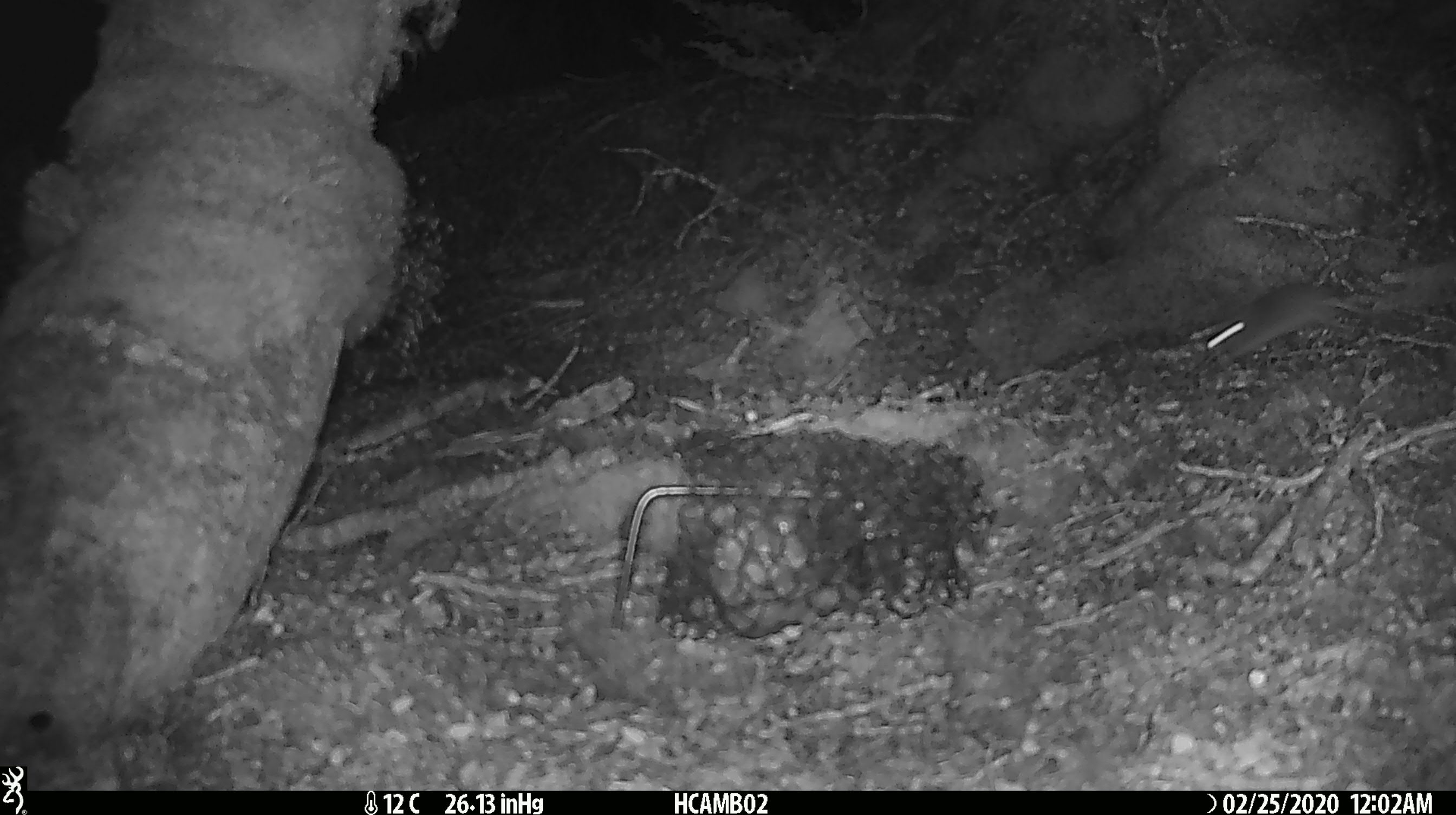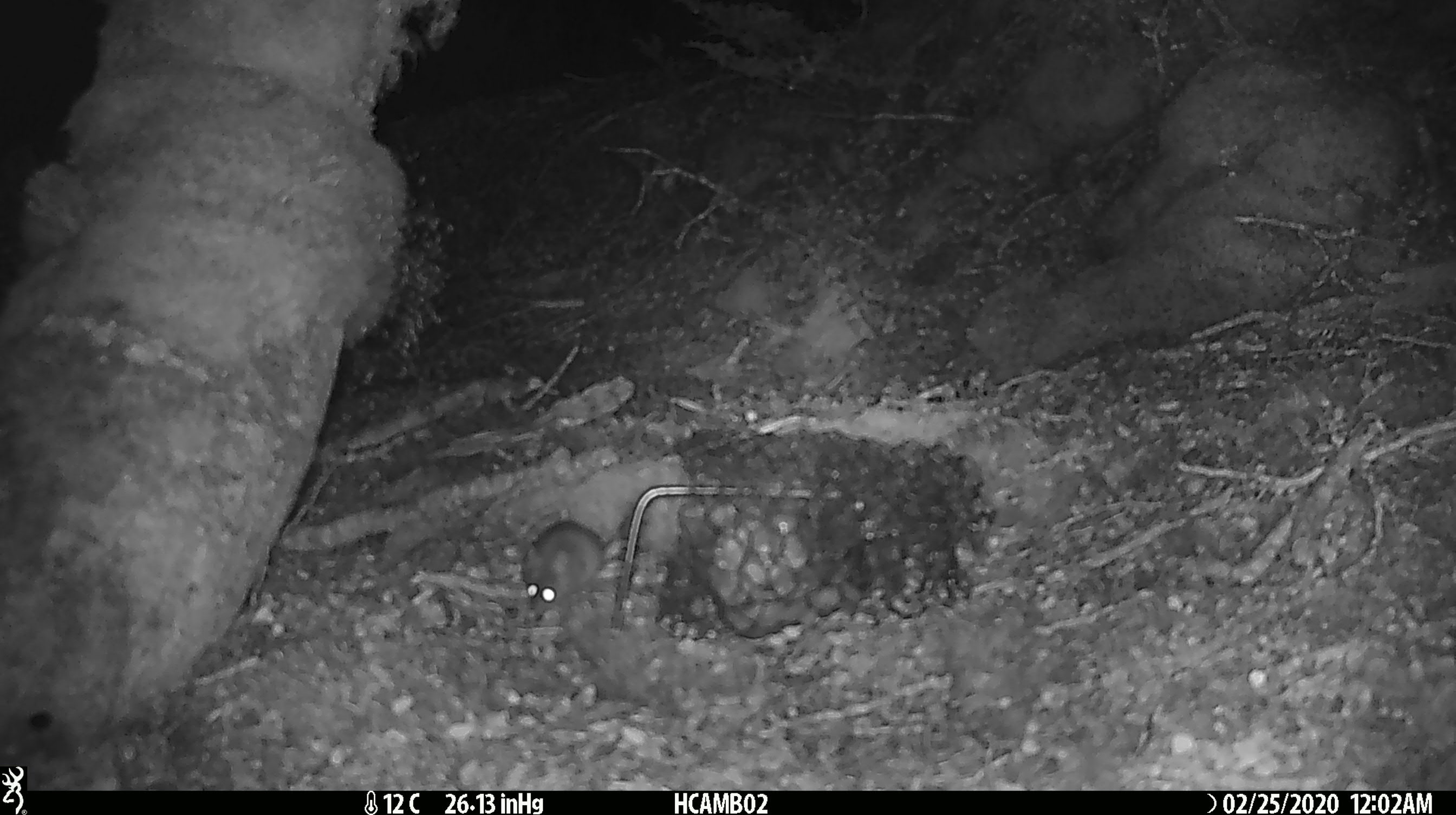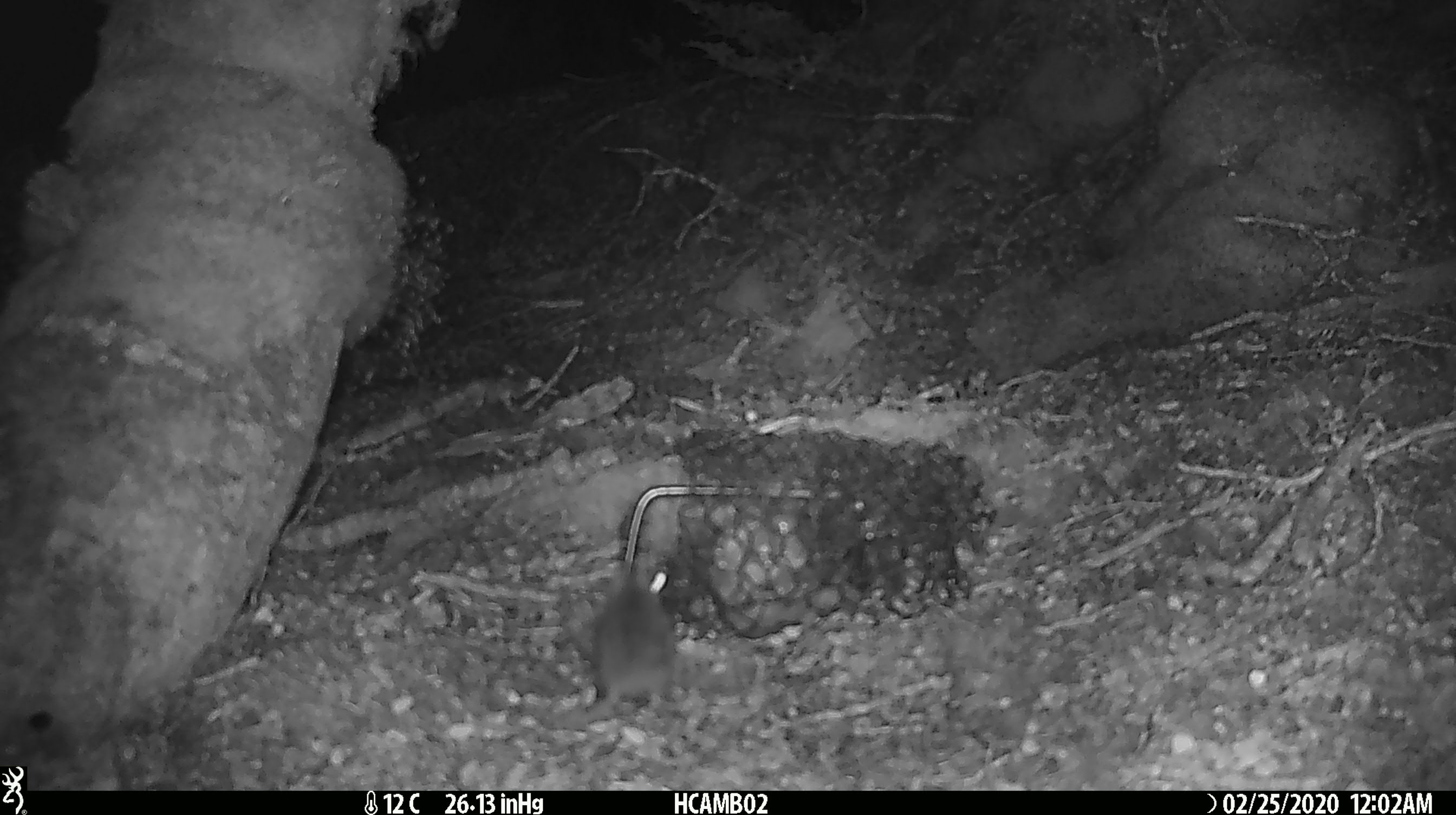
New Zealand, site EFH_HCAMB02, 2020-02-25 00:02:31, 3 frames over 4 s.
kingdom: Animalia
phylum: Chordata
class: Mammalia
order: Rodentia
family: Muridae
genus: Mus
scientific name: Mus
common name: mouse